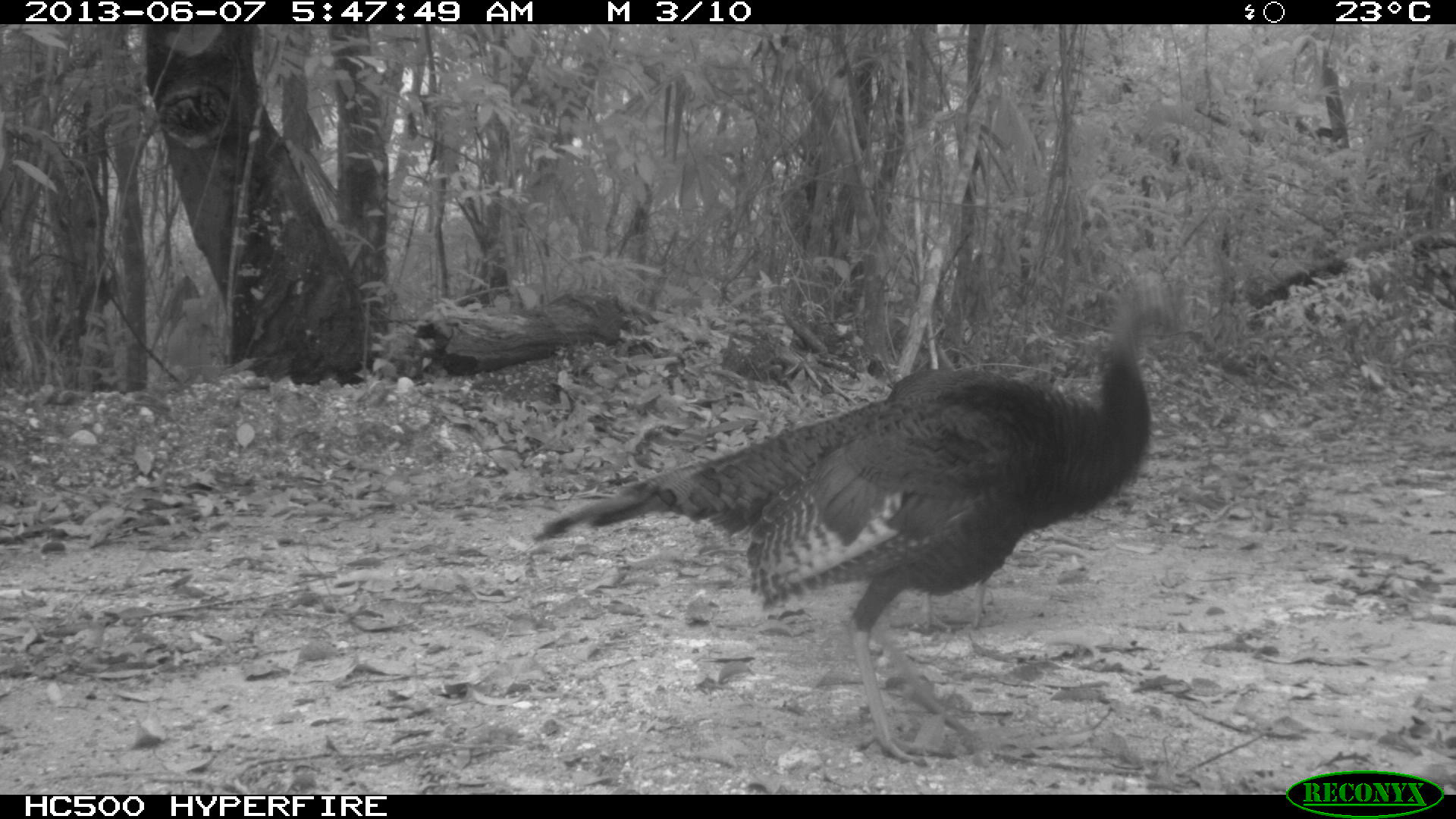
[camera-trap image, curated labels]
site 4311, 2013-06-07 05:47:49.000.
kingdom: Animalia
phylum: Chordata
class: Aves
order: Galliformes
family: Phasianidae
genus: Meleagris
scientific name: Meleagris ocellata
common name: ocellated turkey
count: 2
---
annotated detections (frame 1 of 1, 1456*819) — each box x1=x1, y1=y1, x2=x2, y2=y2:
meleagris ocellata: x1=532, y1=276, x2=1197, y2=765; x1=923, y1=581, x2=991, y2=630